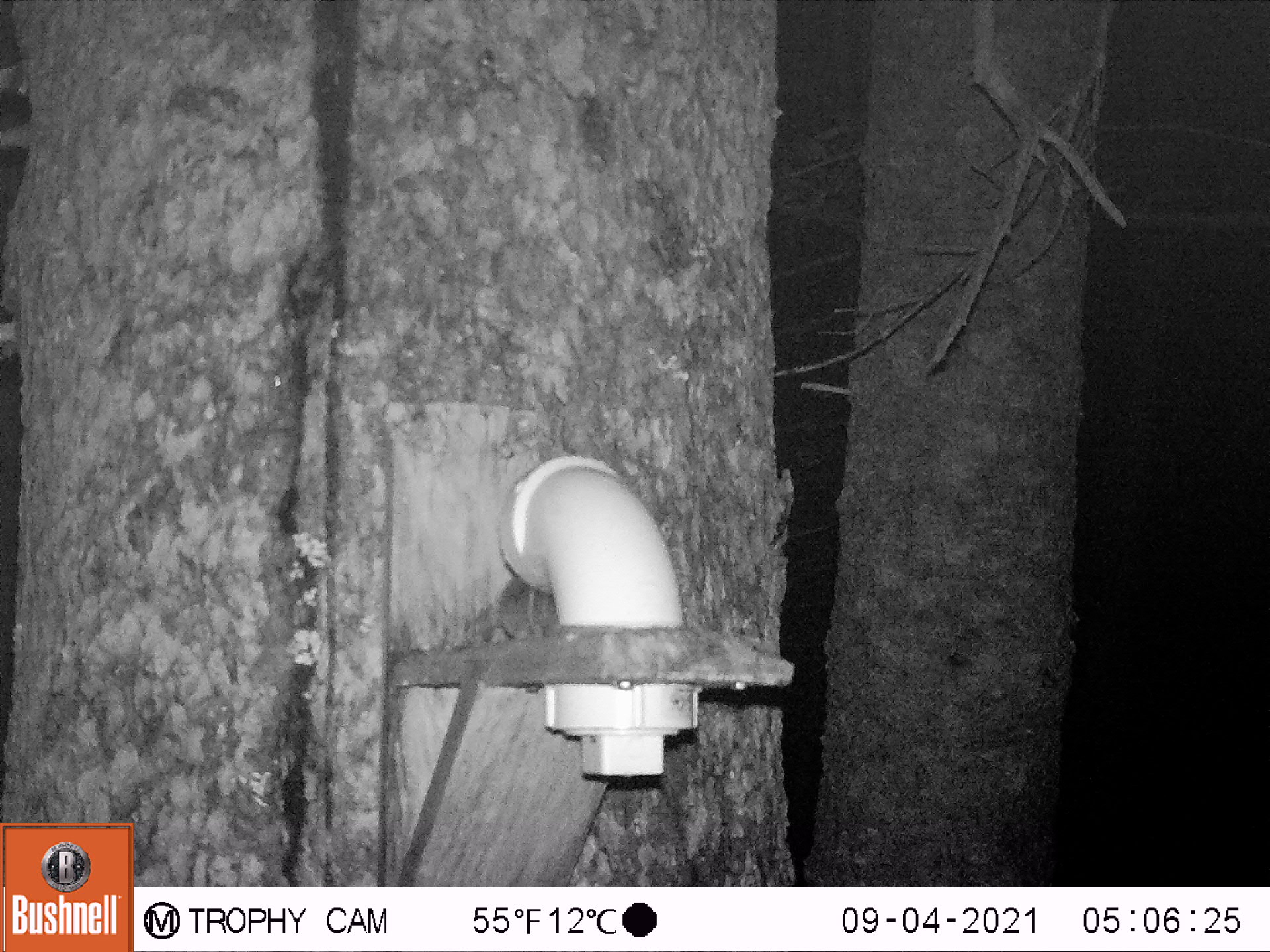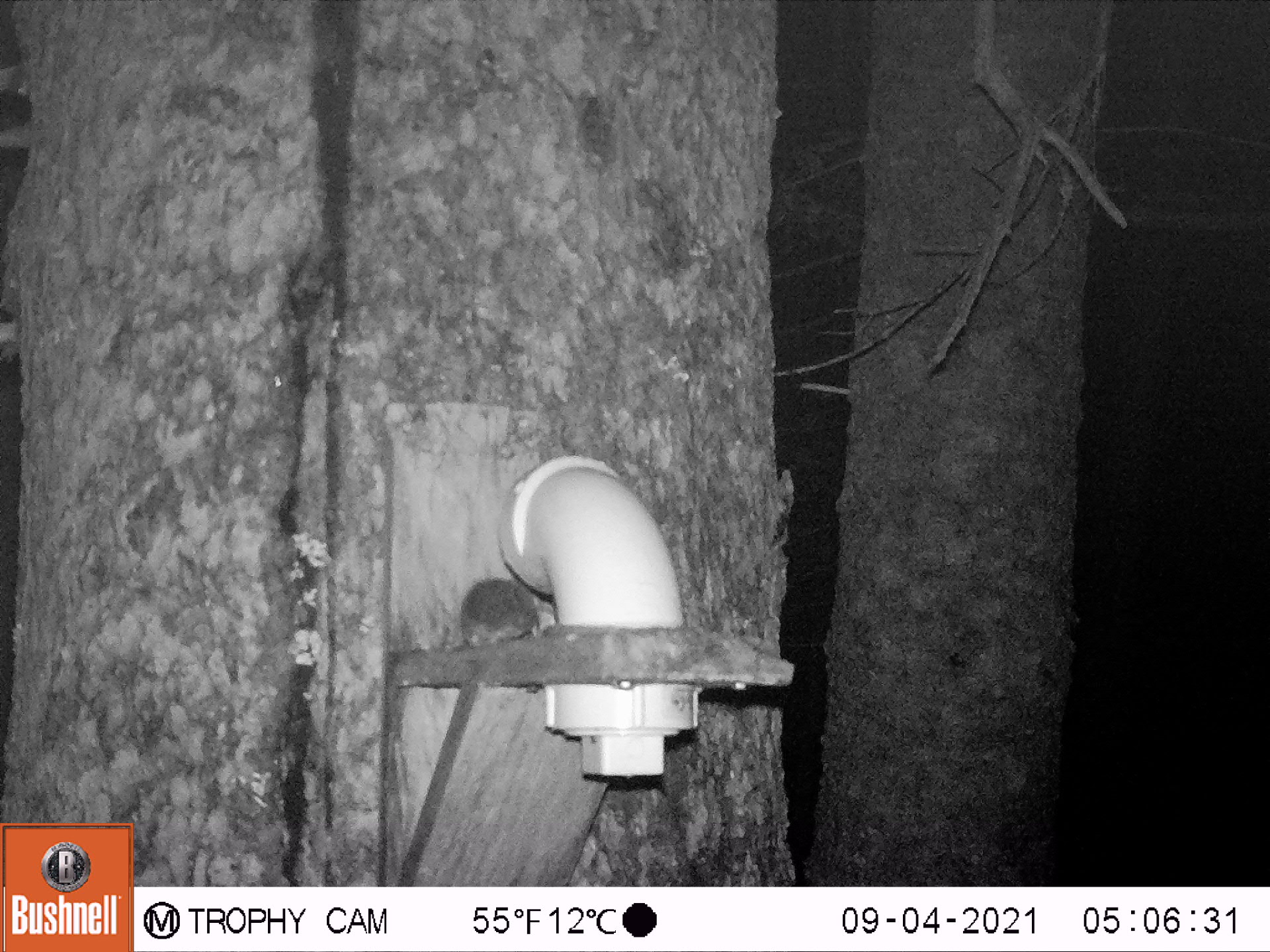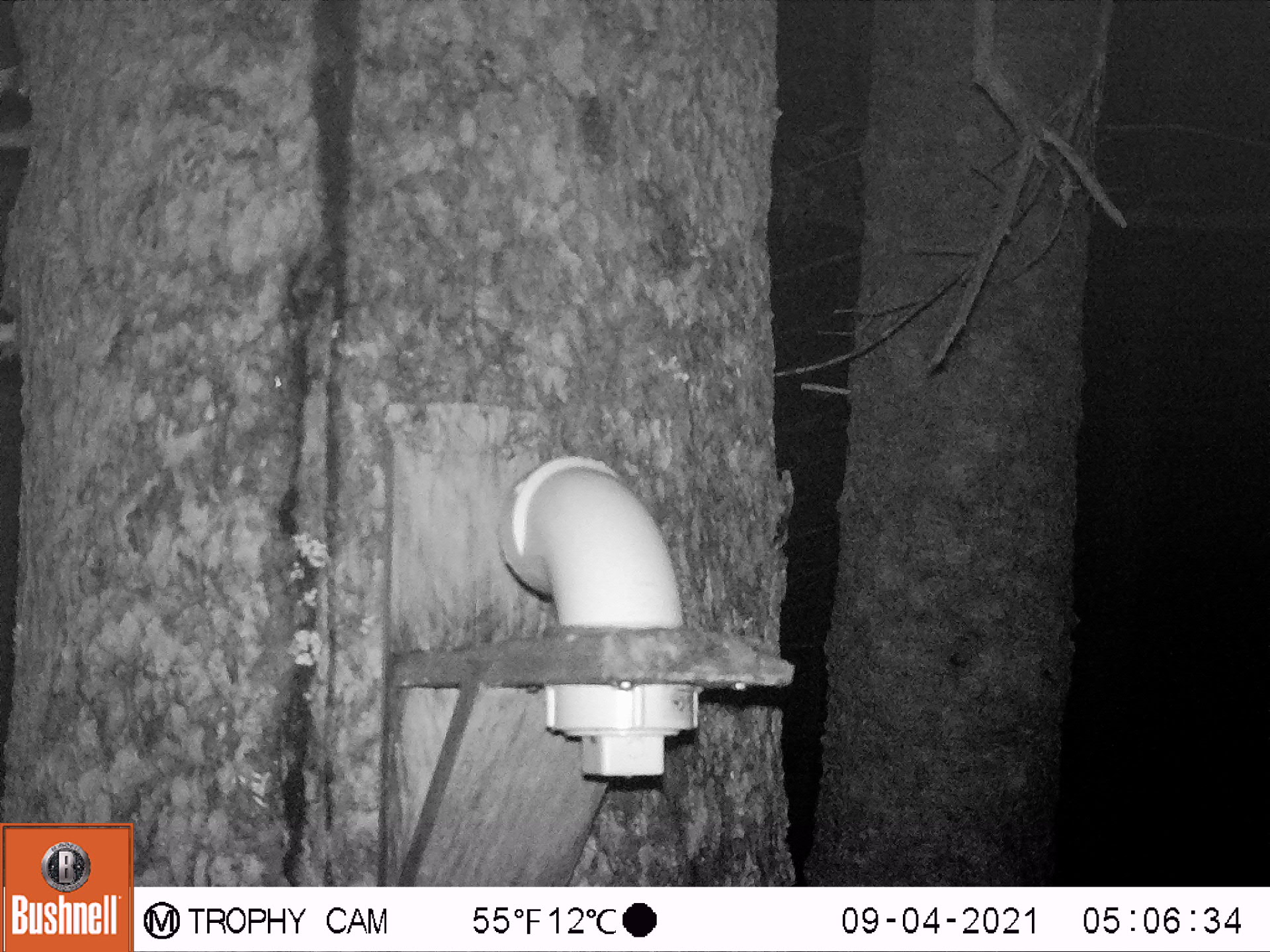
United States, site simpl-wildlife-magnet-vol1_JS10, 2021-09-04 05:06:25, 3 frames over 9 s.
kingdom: Animalia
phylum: Chordata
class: Mammalia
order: Rodentia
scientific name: Rodentia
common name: mouse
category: mouse sp.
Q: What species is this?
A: Mouse sp. (mouse) (Rodentia).